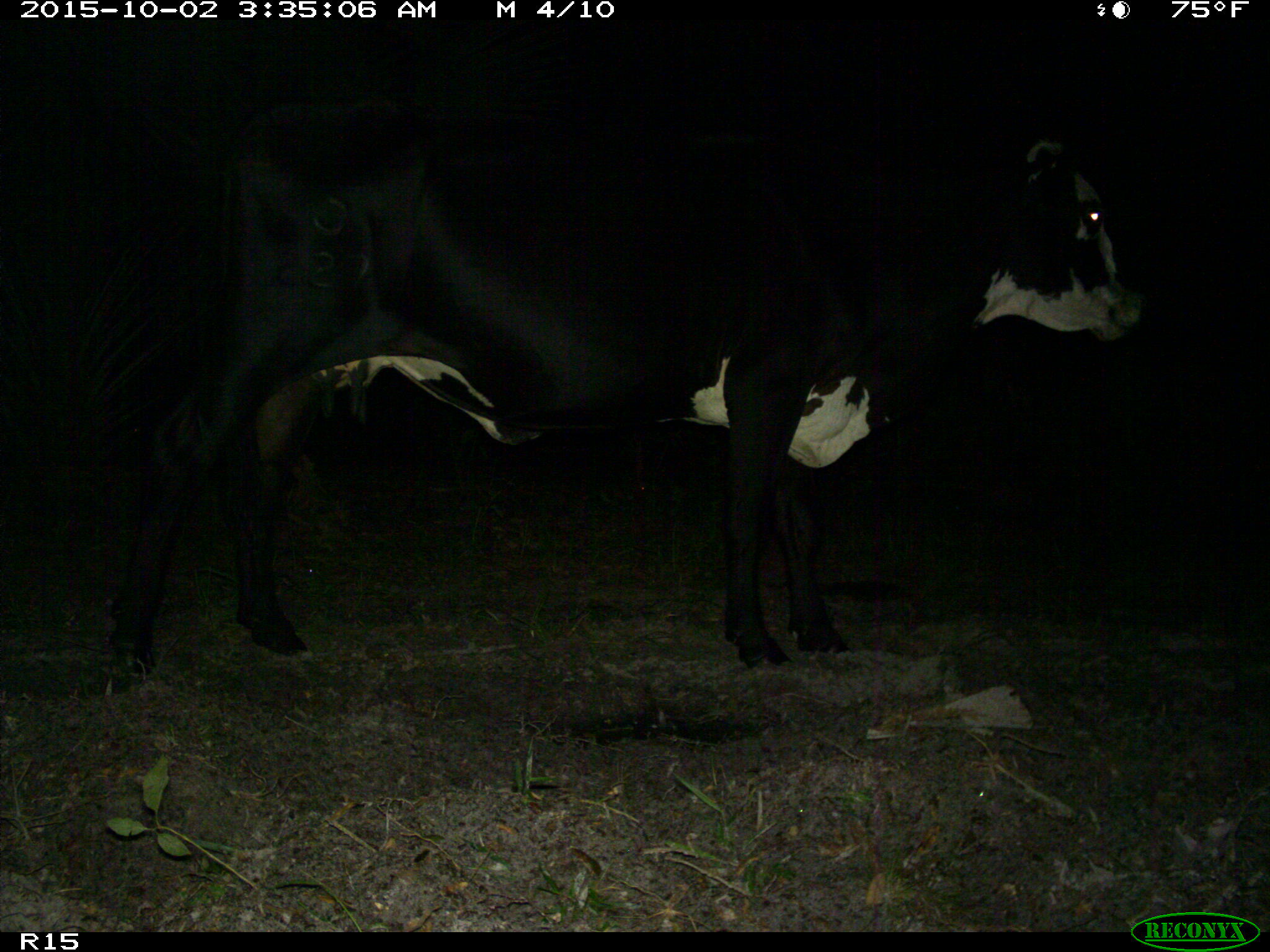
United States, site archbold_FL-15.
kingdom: Animalia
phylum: Chordata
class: Mammalia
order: Artiodactyla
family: Bovidae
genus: Bos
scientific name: Bos taurus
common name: domestic cow